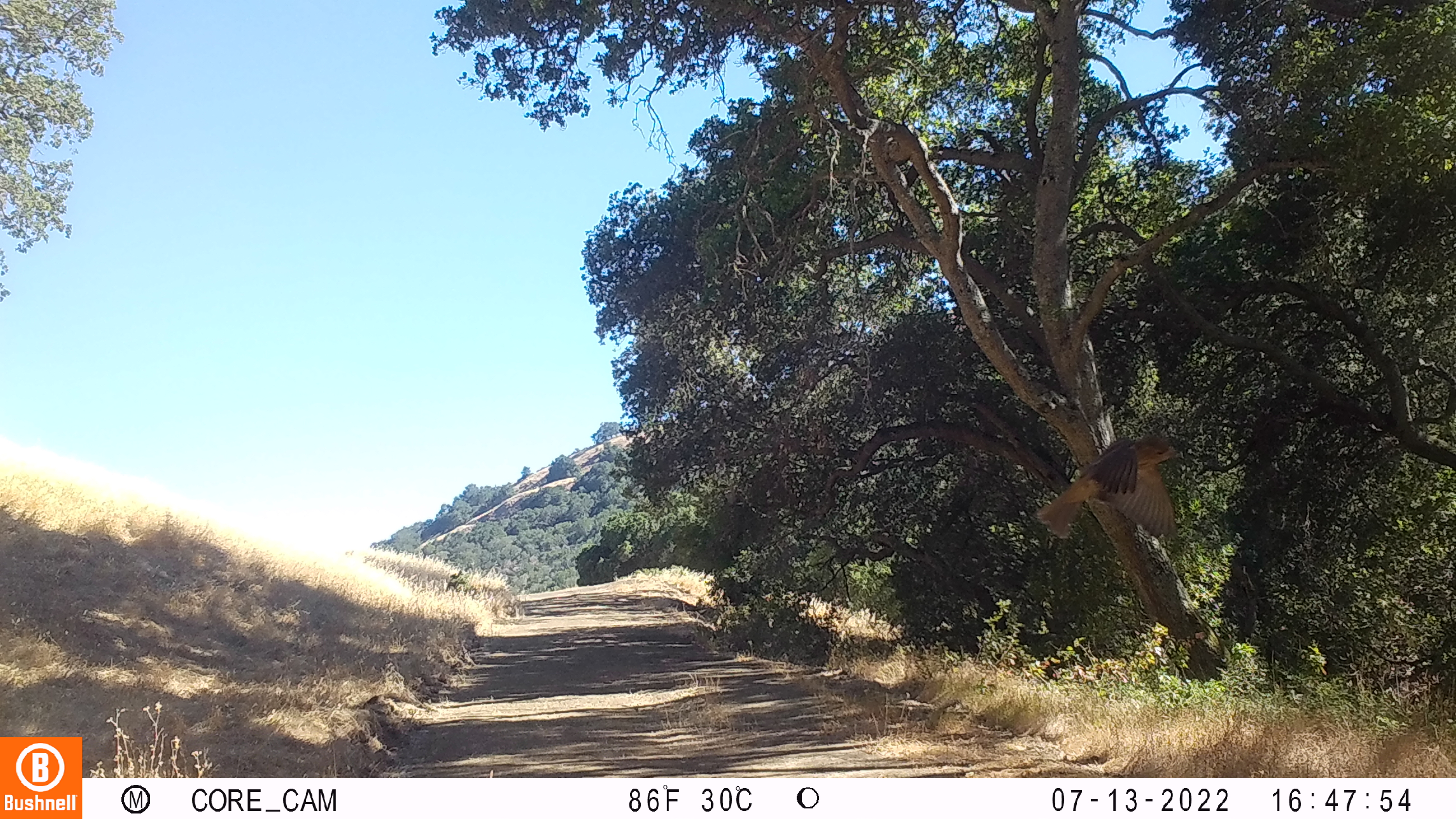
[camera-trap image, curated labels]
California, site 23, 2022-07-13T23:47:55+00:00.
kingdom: Animalia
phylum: Chordata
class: Aves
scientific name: Aves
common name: bird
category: unknown bird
Unknown bird (bird) (Aves).